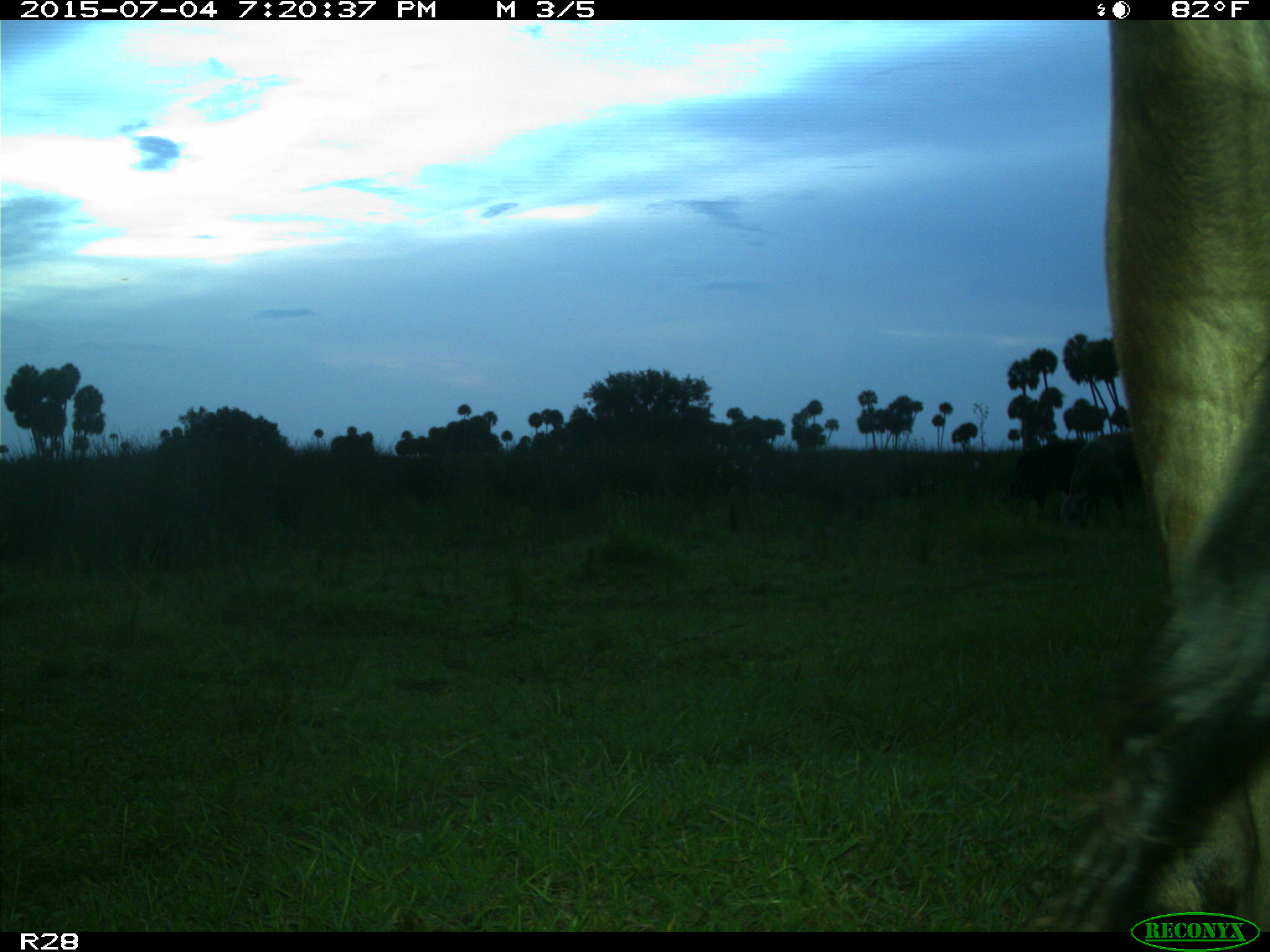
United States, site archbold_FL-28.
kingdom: Animalia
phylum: Chordata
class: Mammalia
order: Artiodactyla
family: Bovidae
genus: Bos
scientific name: Bos taurus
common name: domestic cow